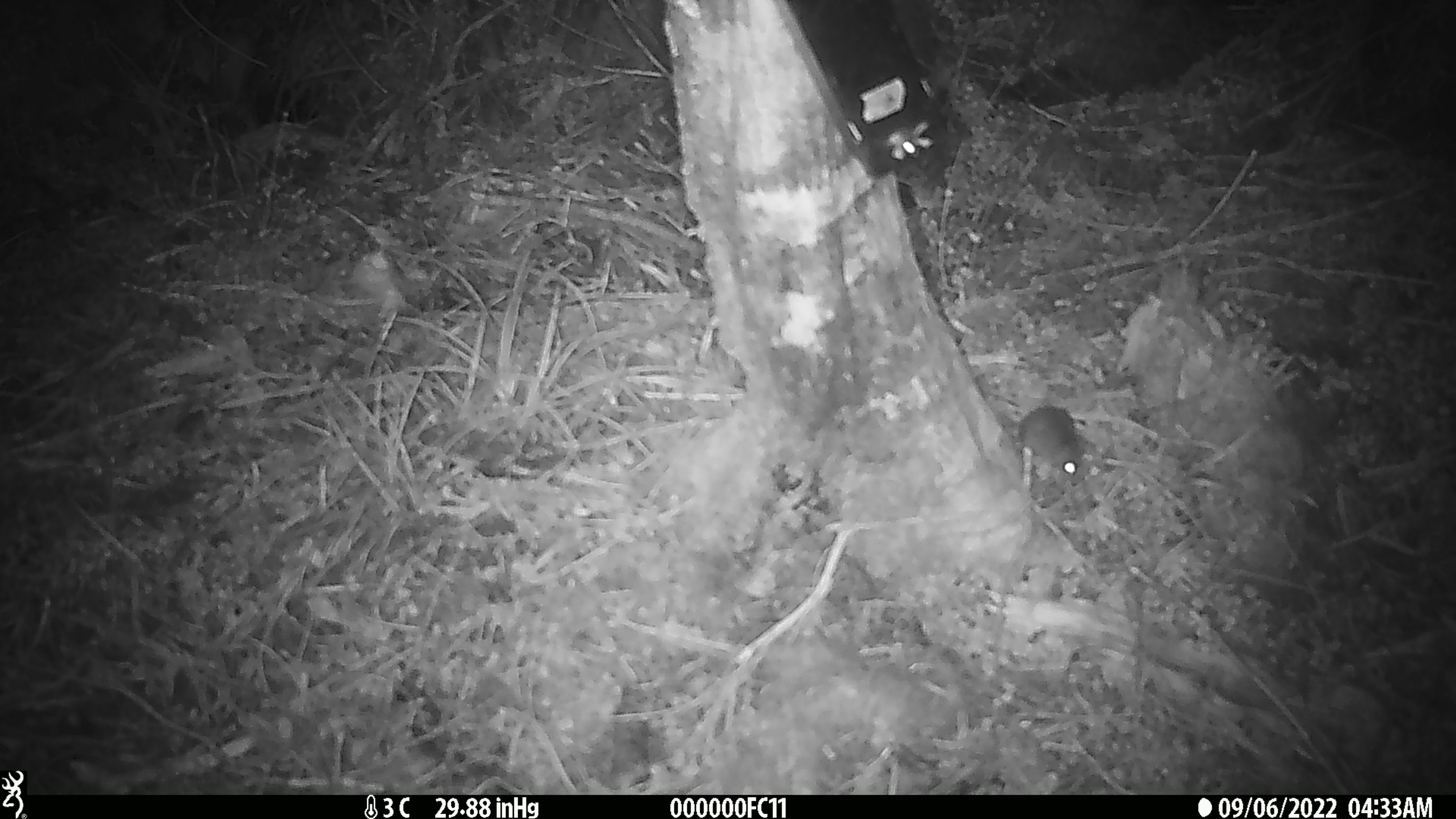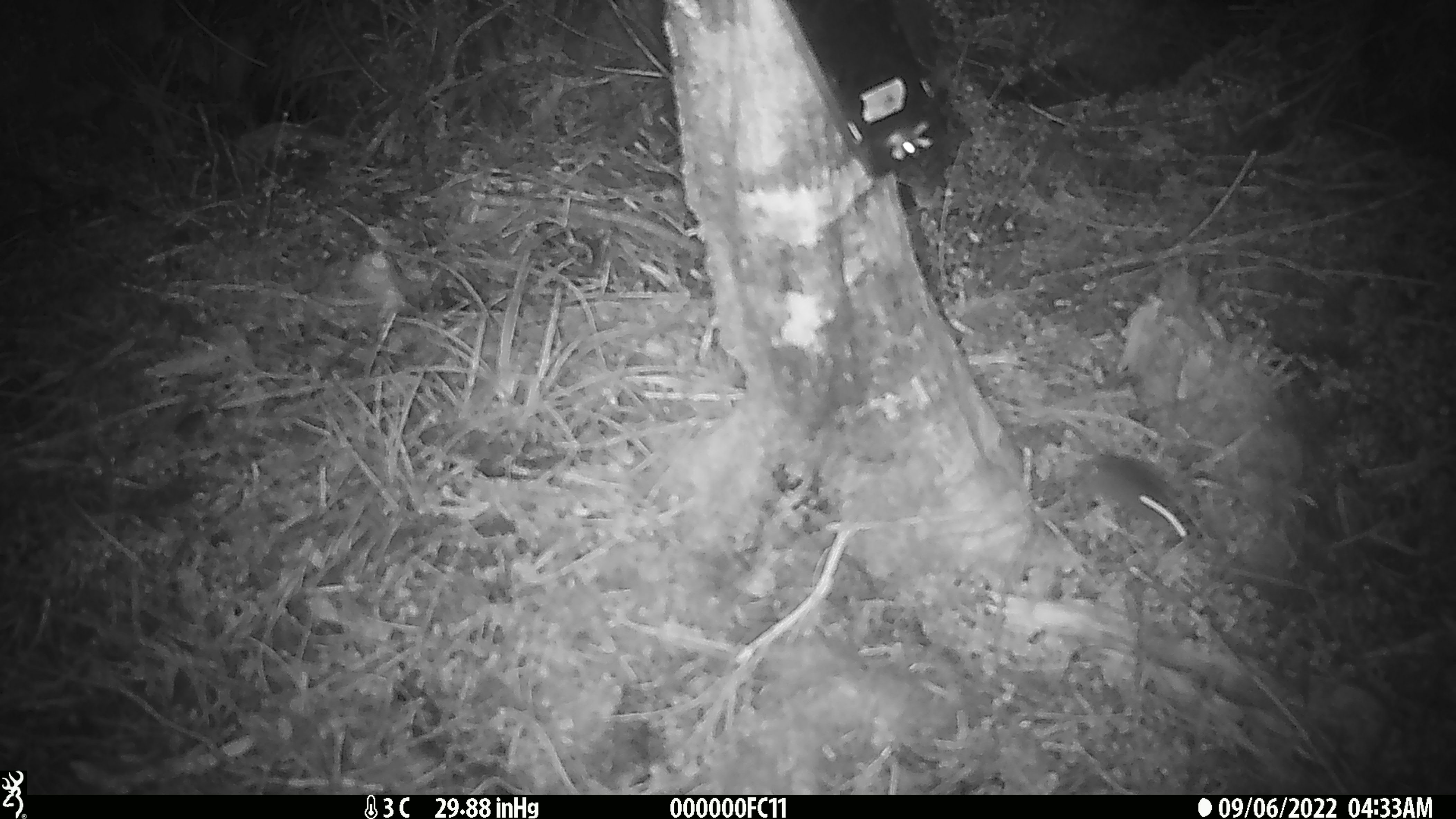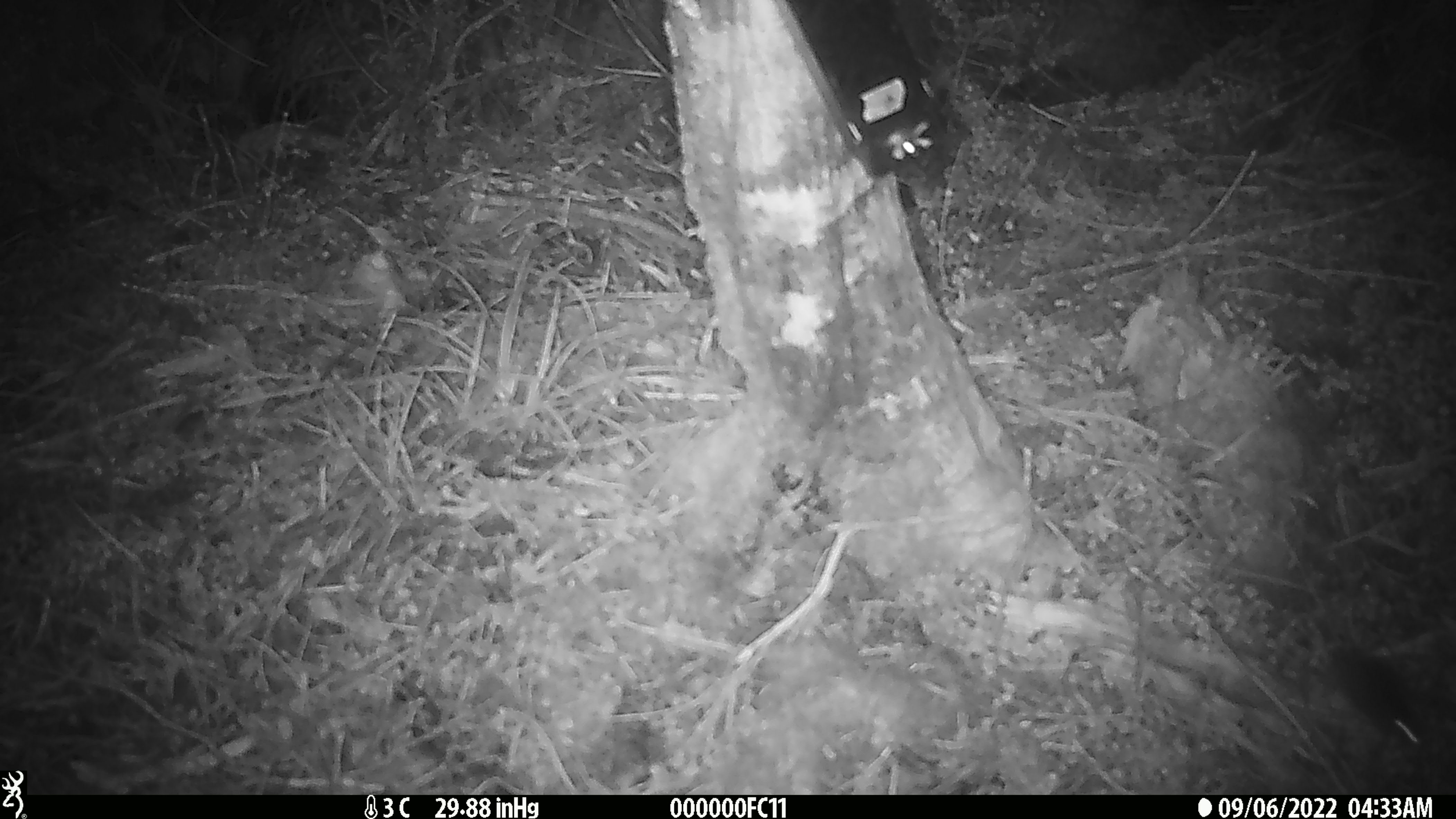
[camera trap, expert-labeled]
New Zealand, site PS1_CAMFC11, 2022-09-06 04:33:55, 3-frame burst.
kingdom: Animalia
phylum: Chordata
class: Mammalia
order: Rodentia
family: Muridae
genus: Mus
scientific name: Mus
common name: mouse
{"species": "mouse (Mus)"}